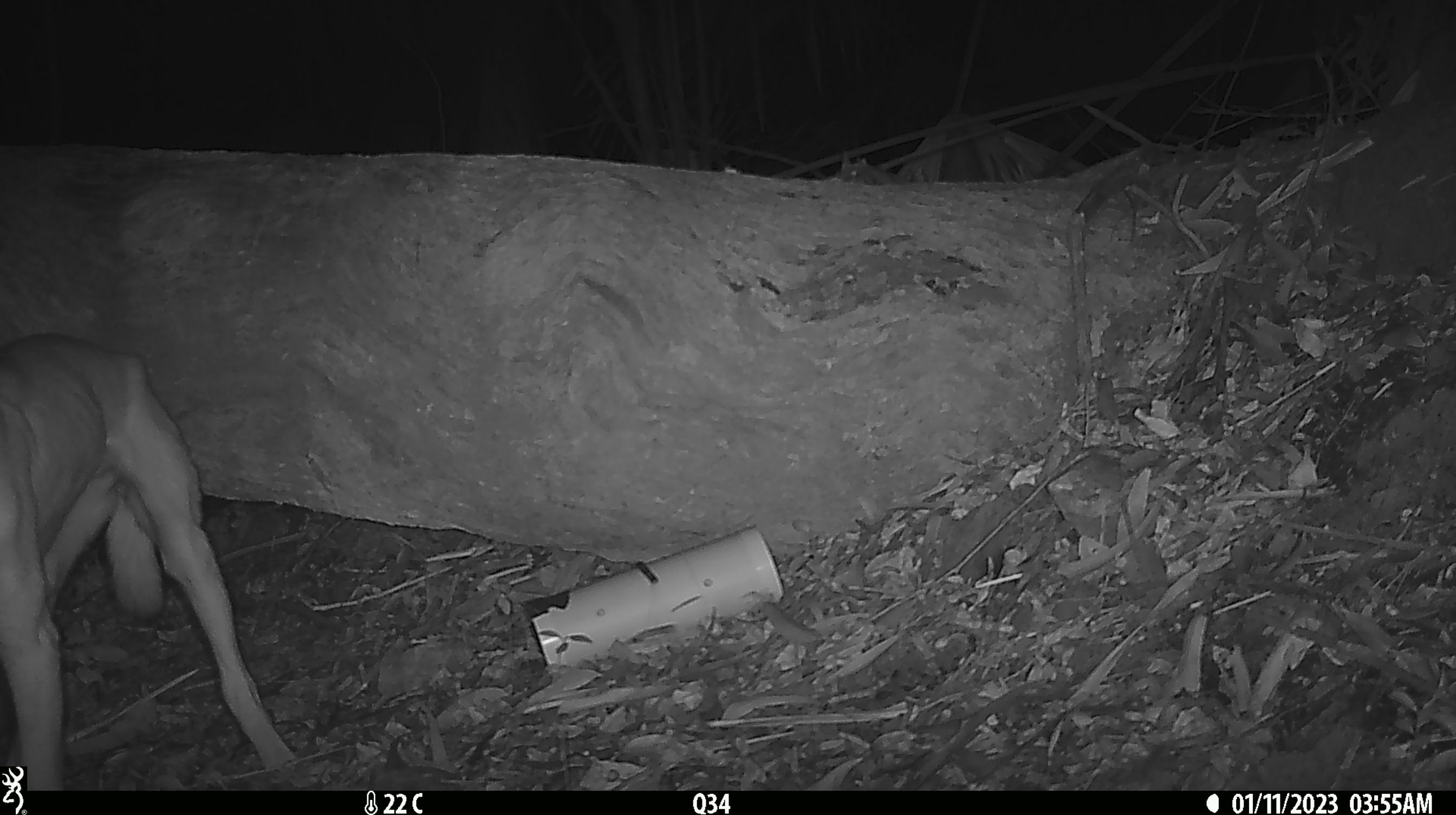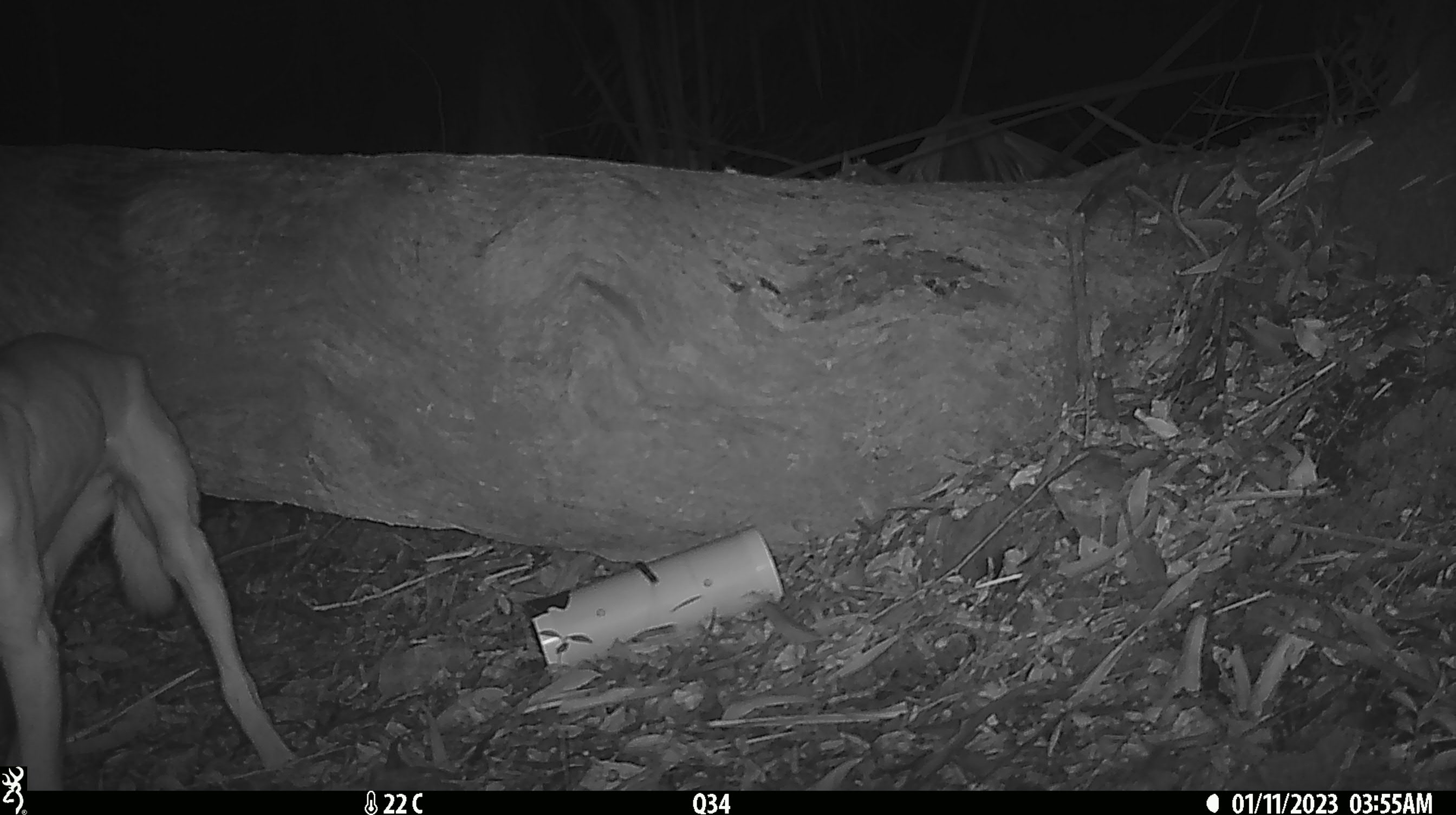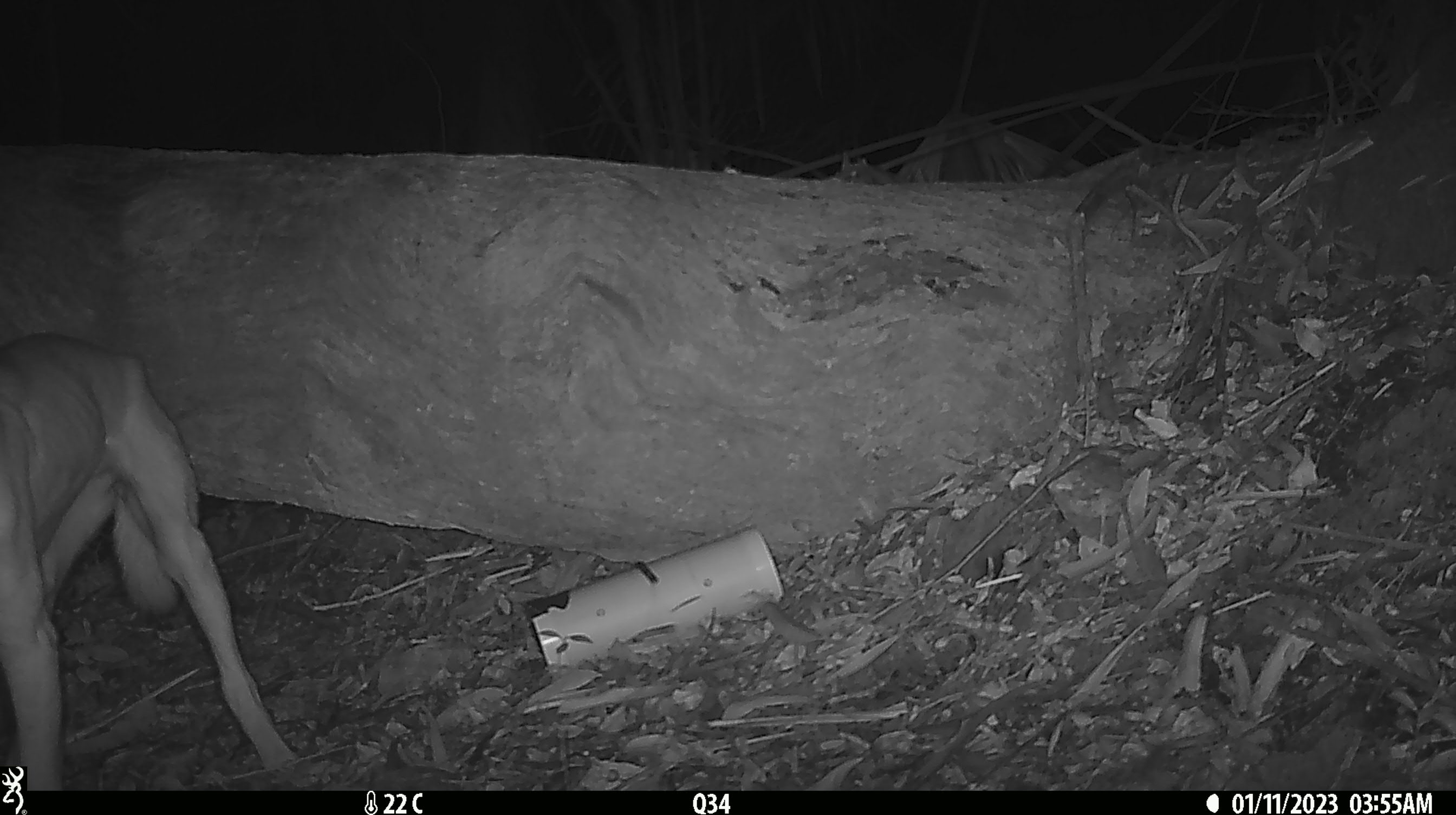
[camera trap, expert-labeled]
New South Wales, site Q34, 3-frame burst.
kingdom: Animalia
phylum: Chordata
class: Mammalia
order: Carnivora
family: Canidae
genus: Canis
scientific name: Canis familiaris dingo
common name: dingo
Dingo (Canis familiaris dingo).